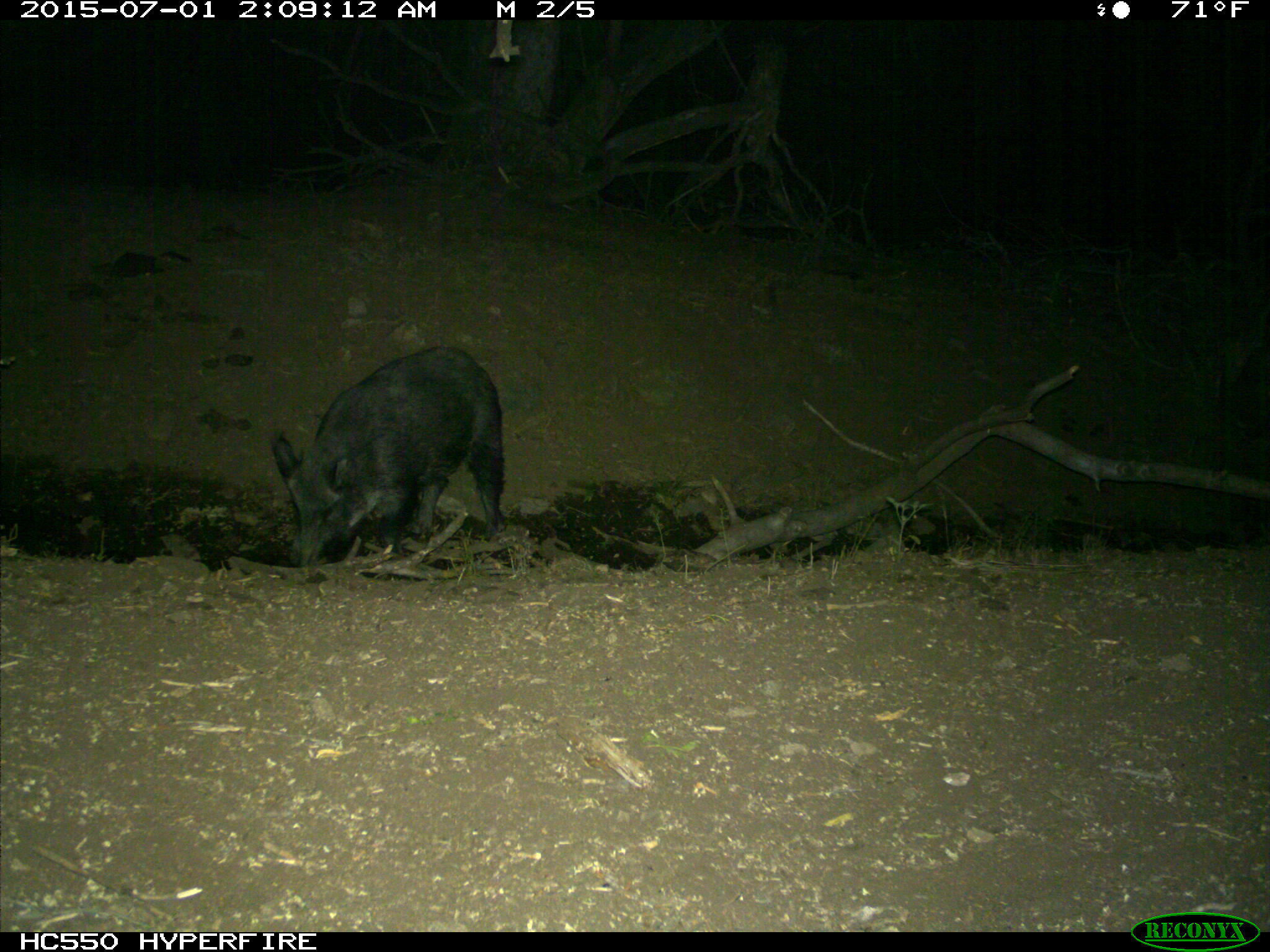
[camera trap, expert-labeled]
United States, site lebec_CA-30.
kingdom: Animalia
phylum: Chordata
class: Mammalia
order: Artiodactyla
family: Suidae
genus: Sus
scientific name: Sus scrofa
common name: wild boar